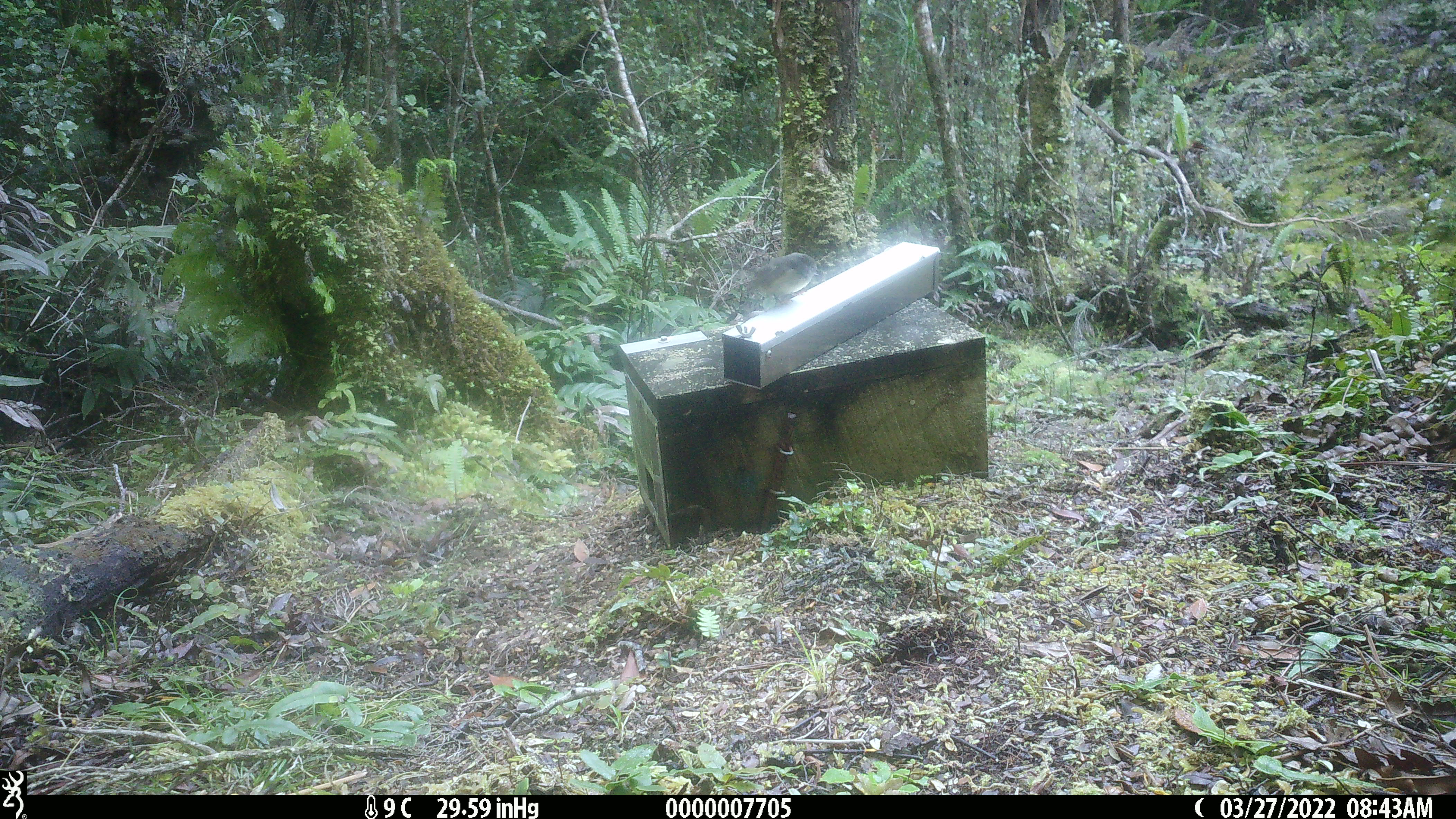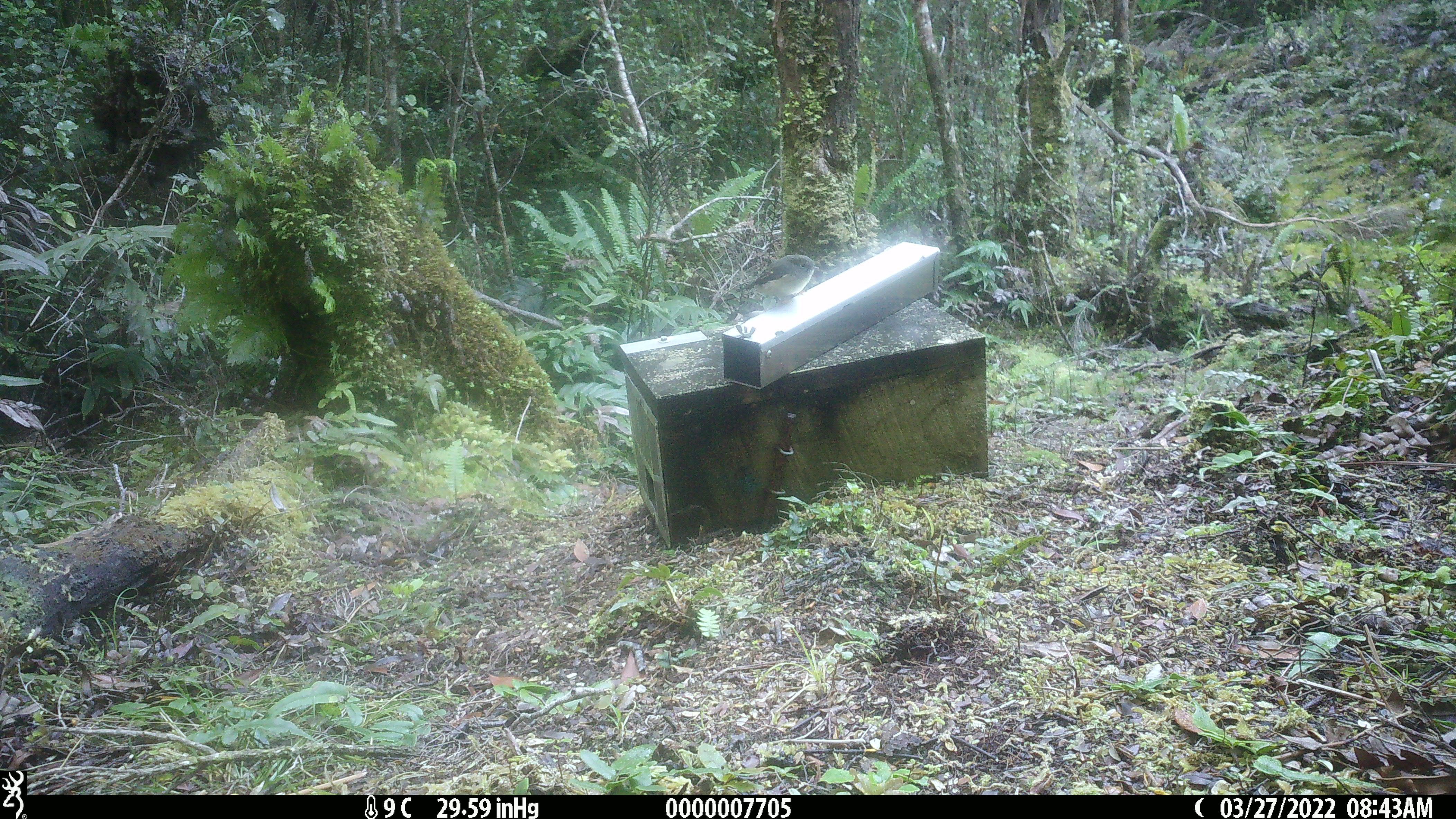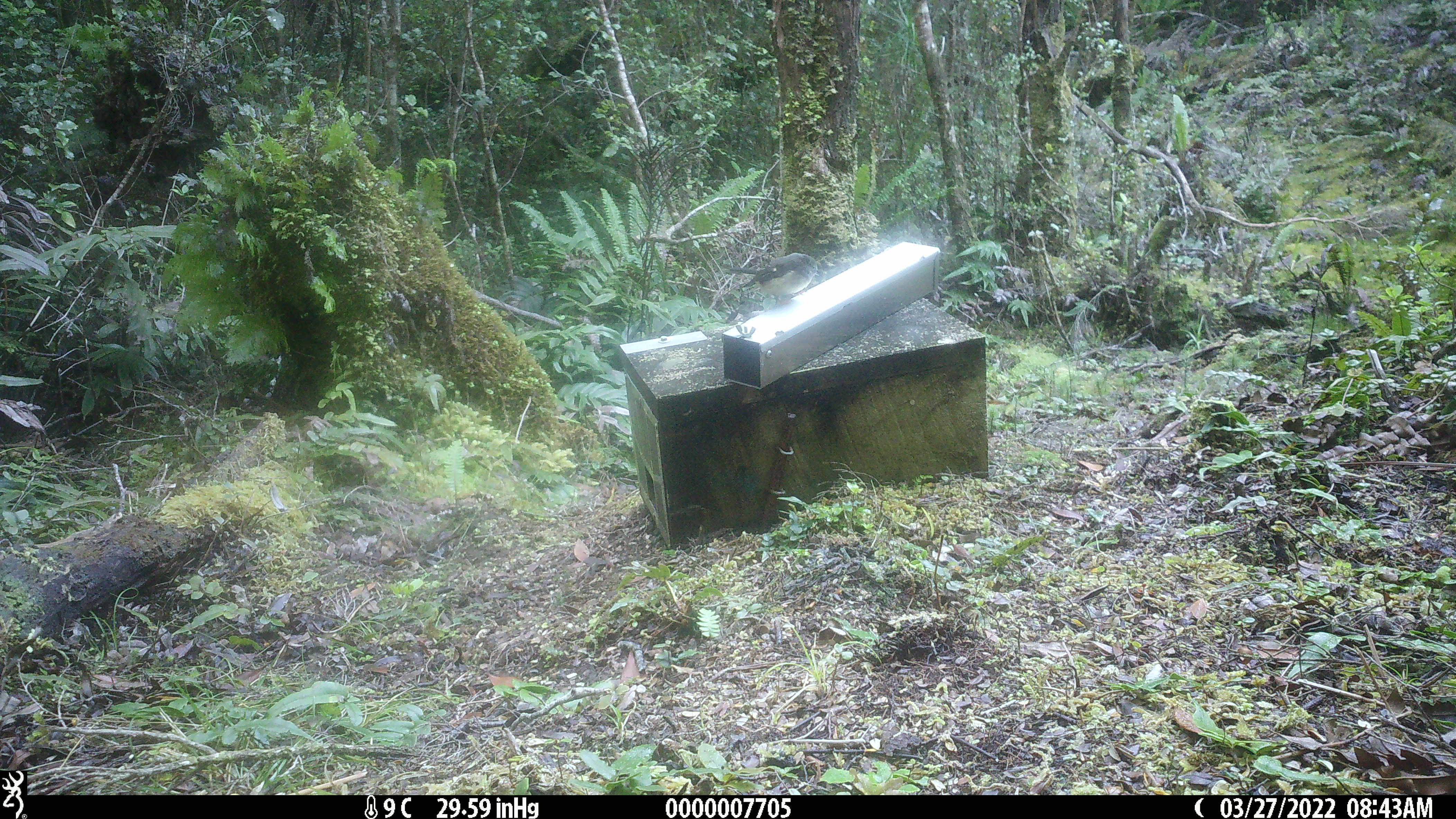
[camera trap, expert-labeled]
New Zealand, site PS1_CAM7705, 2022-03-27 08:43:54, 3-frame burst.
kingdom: Animalia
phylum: Chordata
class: Aves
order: Passeriformes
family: Petroicidae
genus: Petroica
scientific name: Petroica macrocephala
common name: tomtit